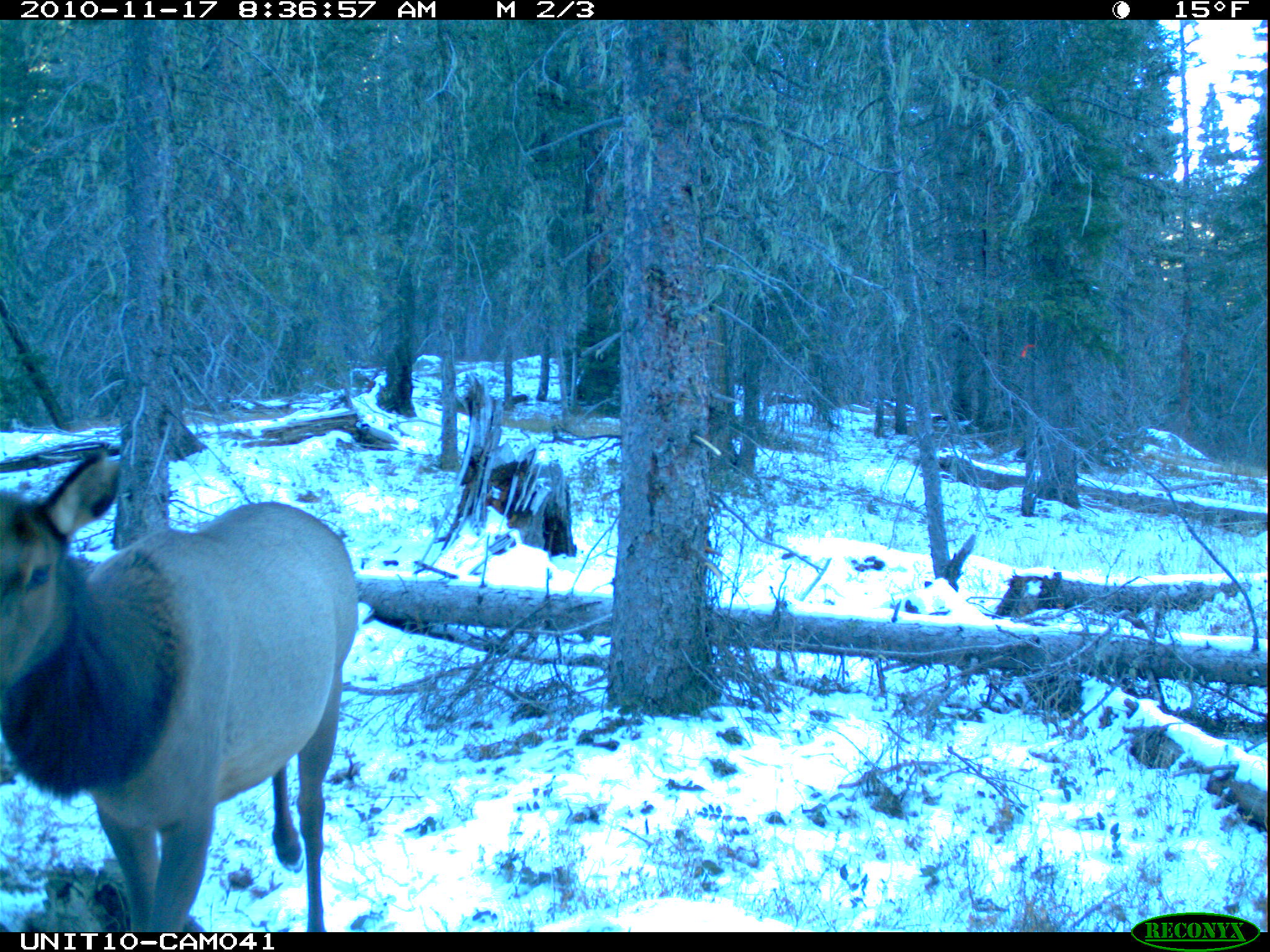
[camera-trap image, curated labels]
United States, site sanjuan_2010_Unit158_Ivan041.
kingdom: Animalia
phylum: Chordata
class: Mammalia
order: Artiodactyla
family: Cervidae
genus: Cervus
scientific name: Cervus elaphus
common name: red deer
Cervus elaphus (red deer).